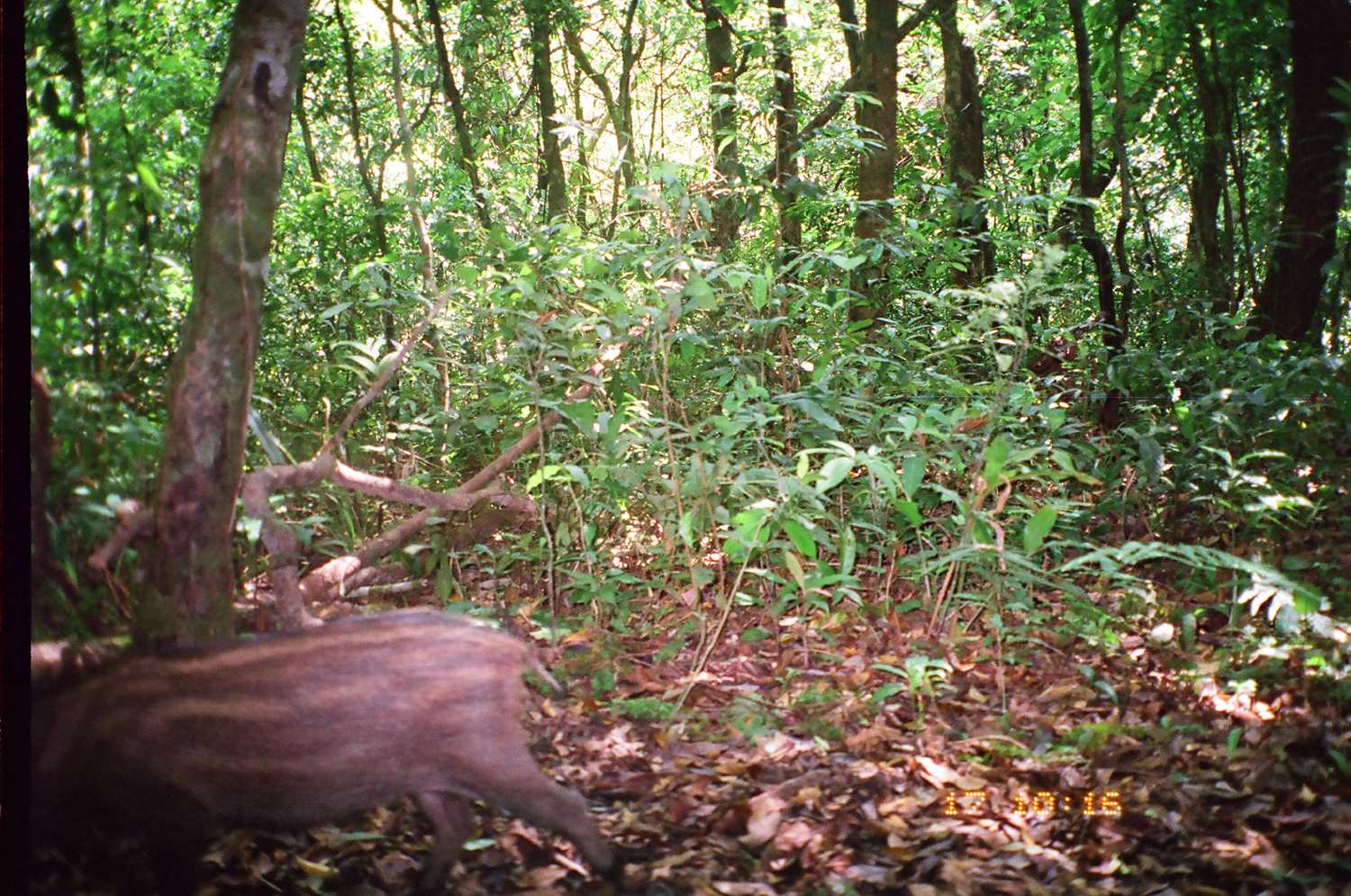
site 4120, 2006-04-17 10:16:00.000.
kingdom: Animalia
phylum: Chordata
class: Mammalia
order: Artiodactyla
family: Suidae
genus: Sus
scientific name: Sus scrofa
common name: wild boar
Sus scrofa (wild boar), count 1.